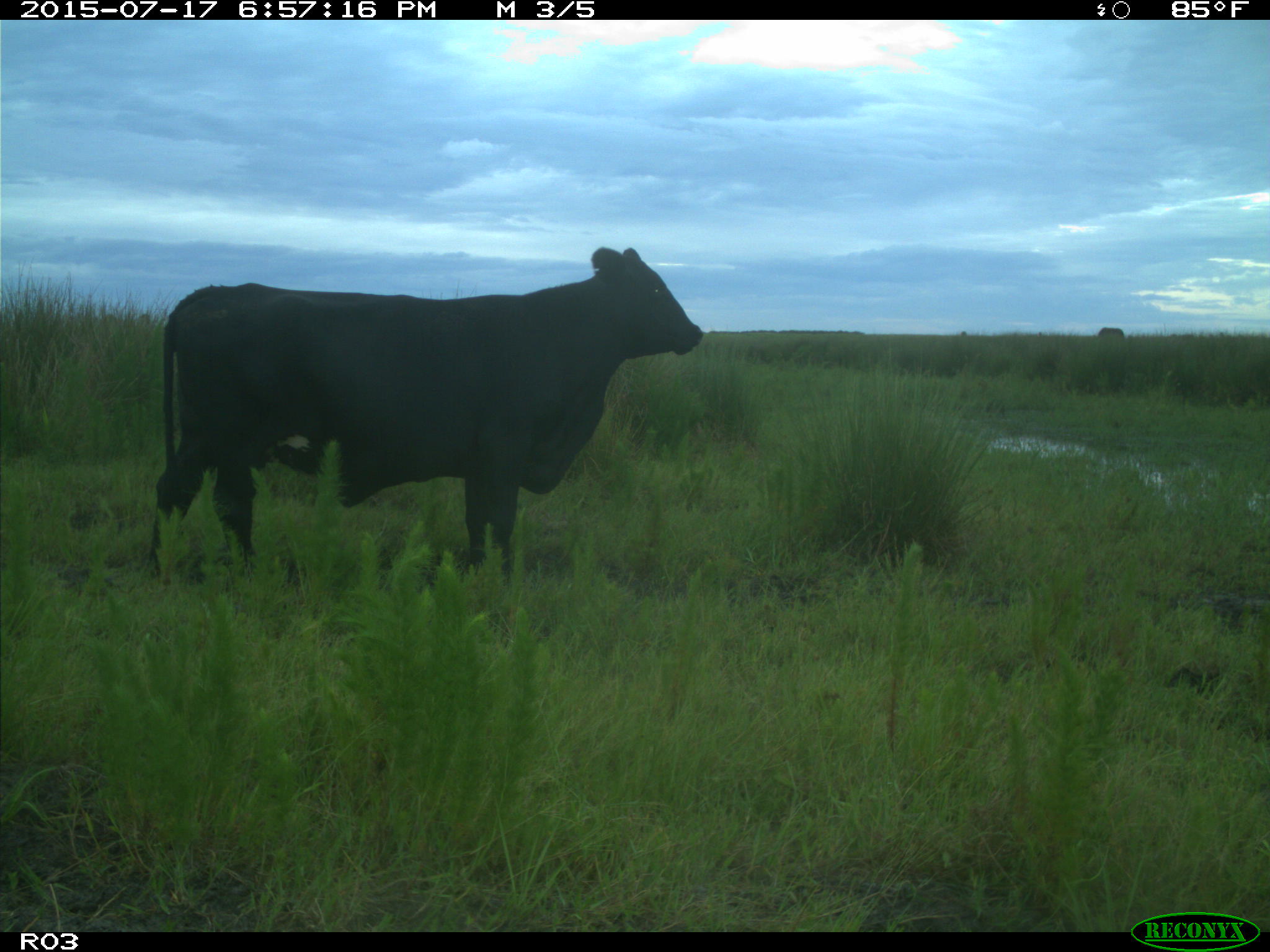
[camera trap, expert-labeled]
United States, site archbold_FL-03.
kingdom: Animalia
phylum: Chordata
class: Mammalia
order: Artiodactyla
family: Bovidae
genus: Bos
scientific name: Bos taurus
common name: domestic cow